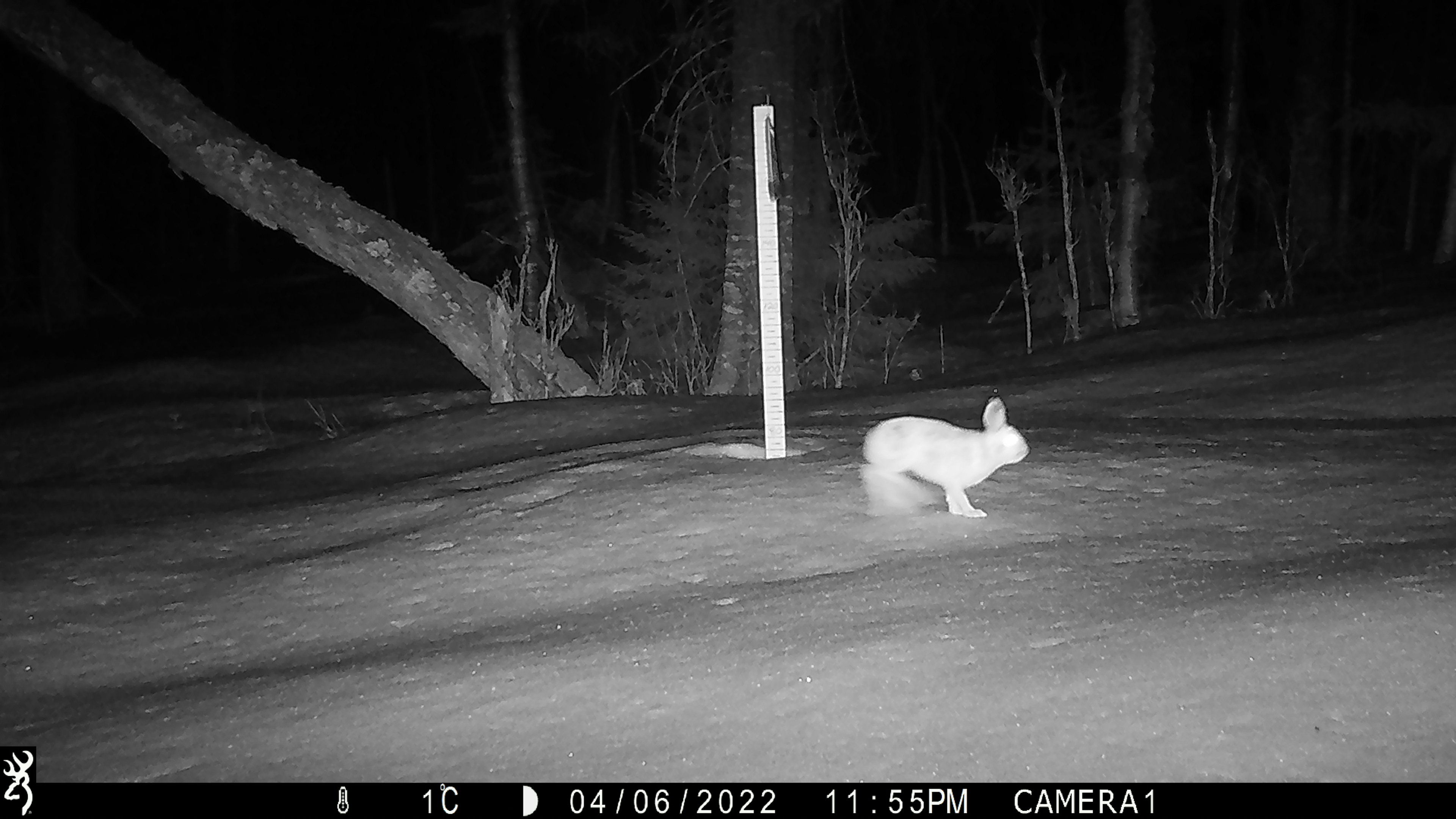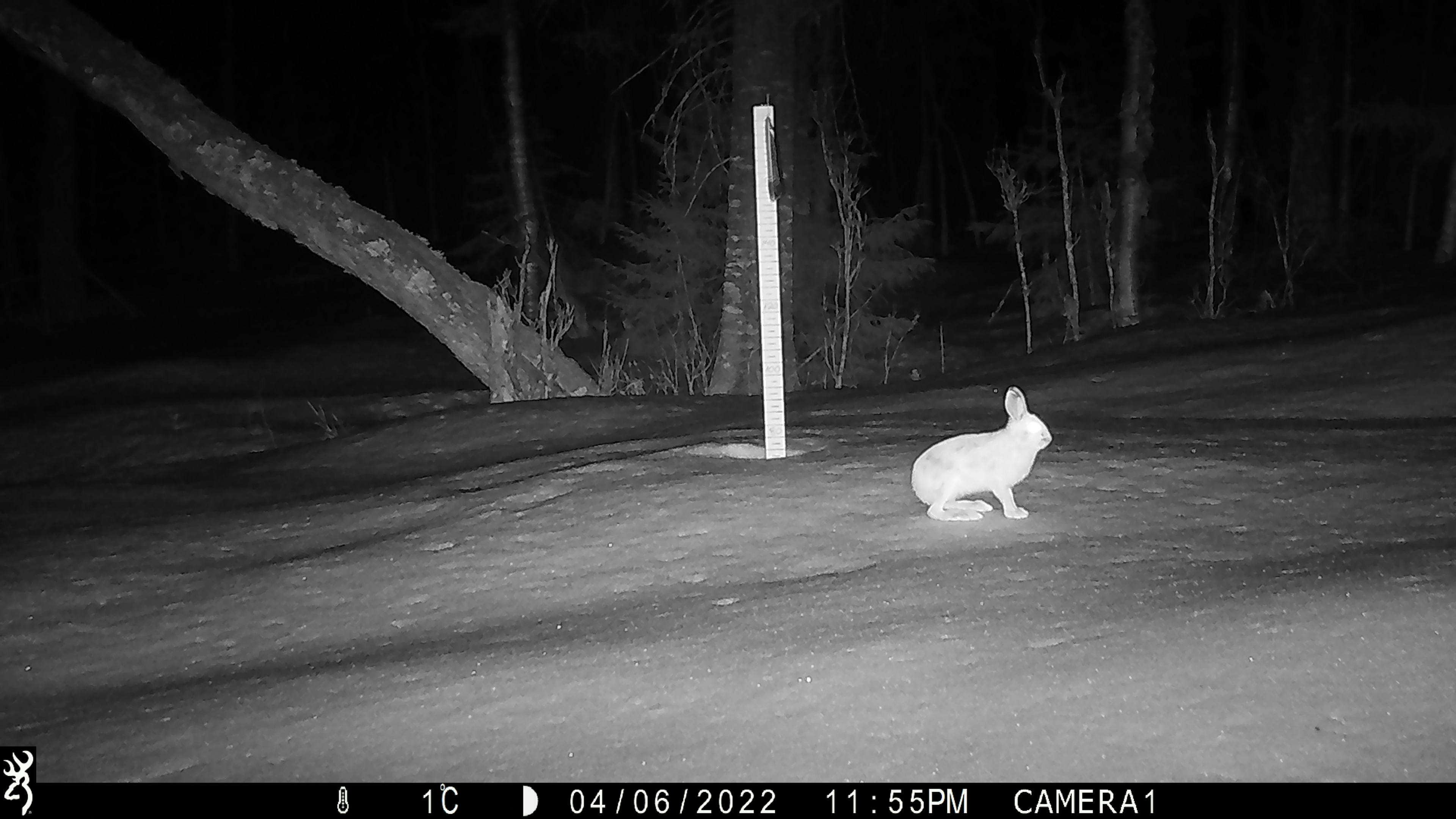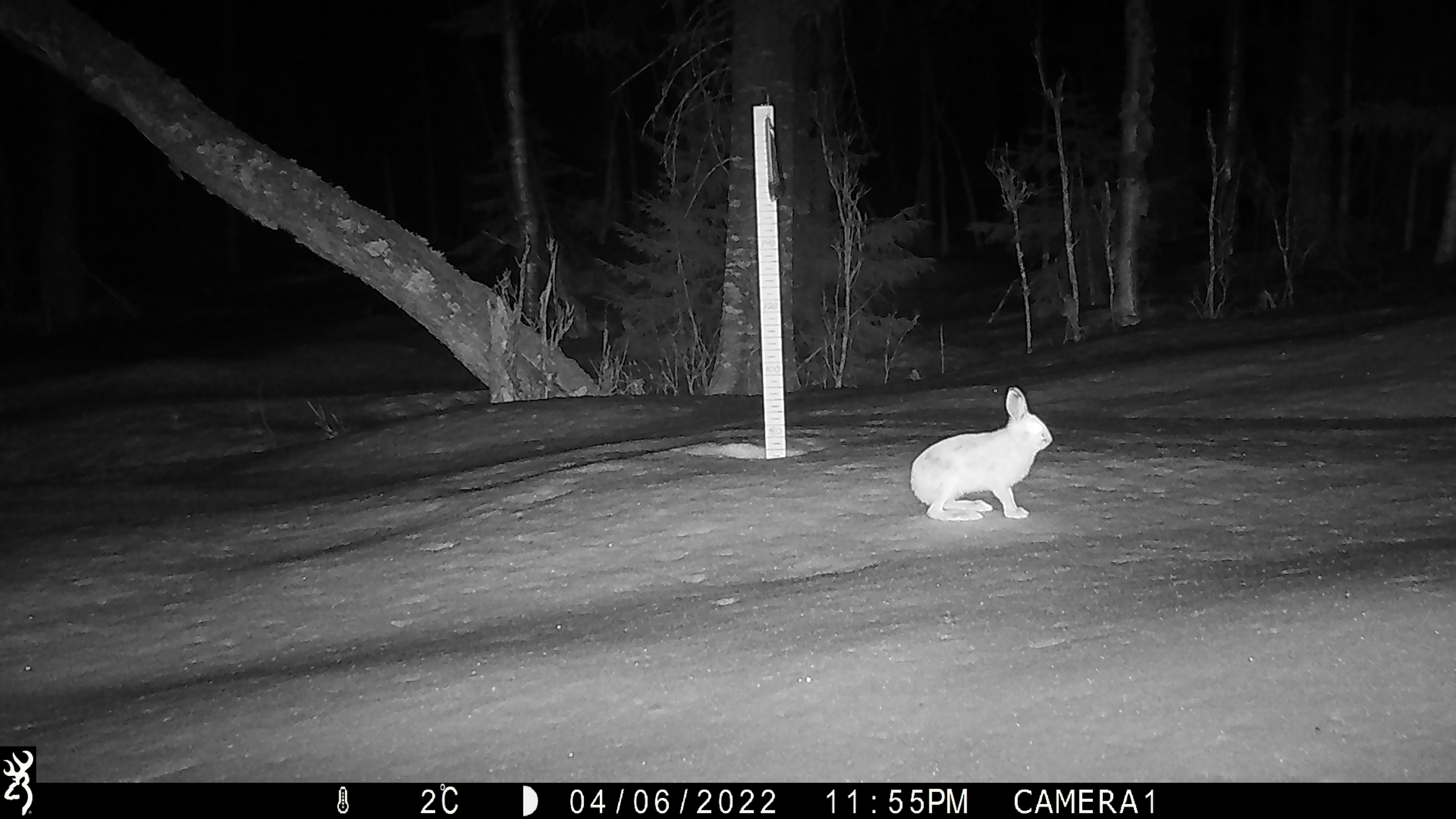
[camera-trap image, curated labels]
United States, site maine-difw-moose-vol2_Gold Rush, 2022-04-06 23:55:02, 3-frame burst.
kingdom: Animalia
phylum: Chordata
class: Mammalia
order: Lagomorpha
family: Leporidae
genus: Lepus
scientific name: Lepus americanus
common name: snowshoe hare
Snowshoe hare (Lepus americanus).